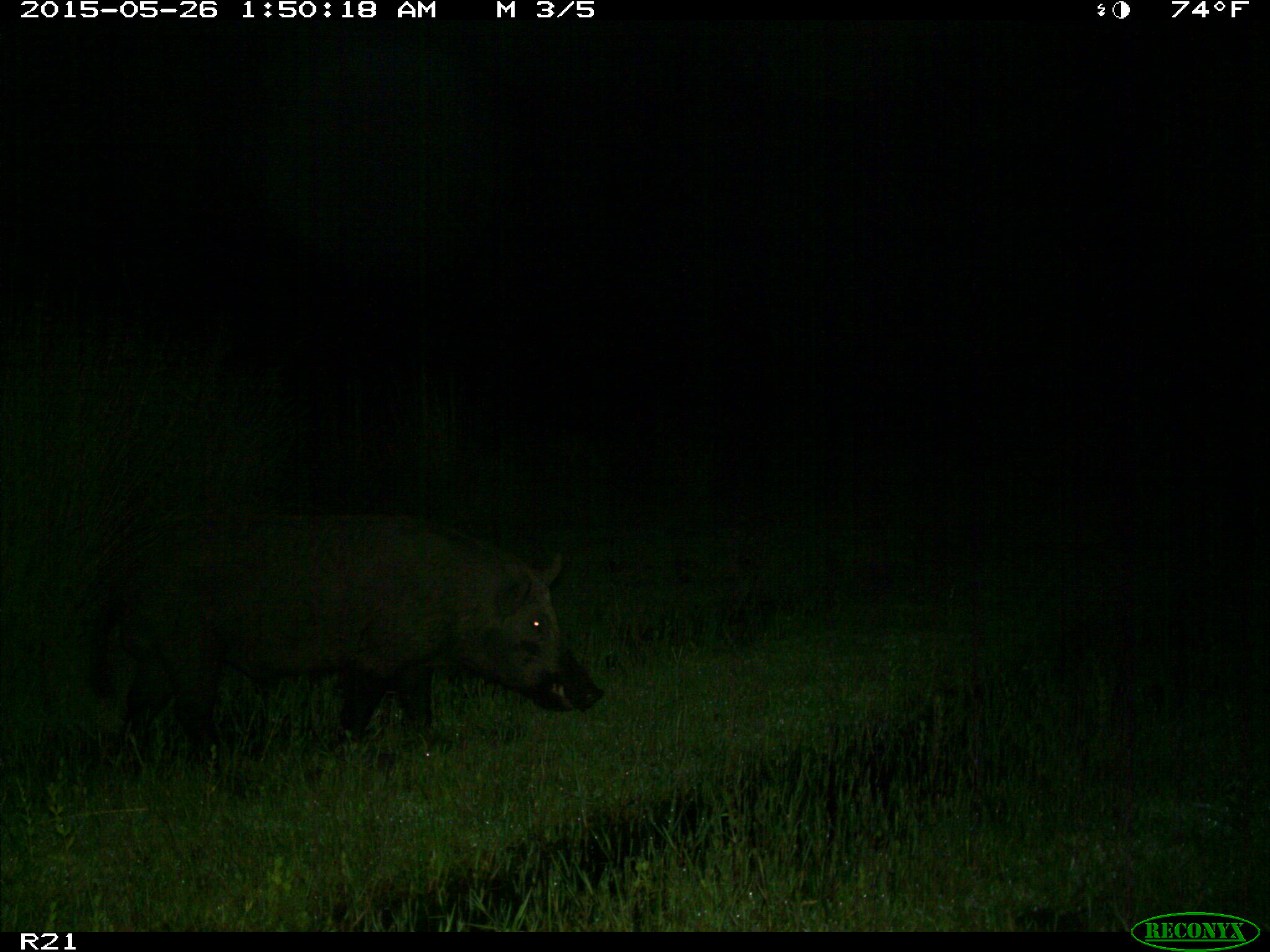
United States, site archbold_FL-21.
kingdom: Animalia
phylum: Chordata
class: Mammalia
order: Artiodactyla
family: Suidae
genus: Sus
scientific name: Sus scrofa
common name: wild boar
Sus scrofa (wild boar).